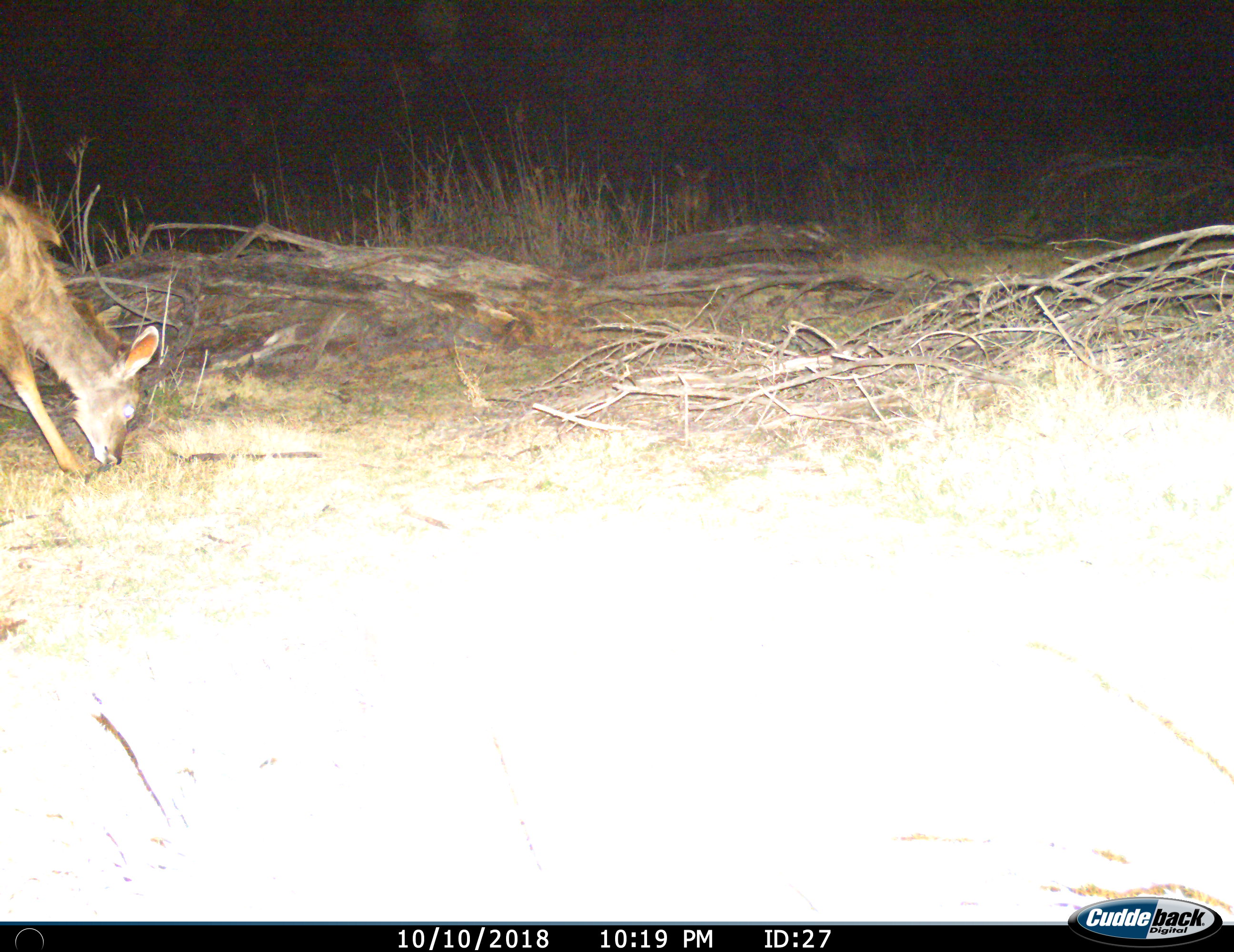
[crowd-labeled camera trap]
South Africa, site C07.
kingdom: Animalia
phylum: Chordata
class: Mammalia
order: Artiodactyla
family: Bovidae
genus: Tragelaphus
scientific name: Tragelaphus strepsiceros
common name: greater kudu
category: kudu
Kudu (greater kudu) (Tragelaphus strepsiceros), count 1. Behavior (volunteer vote fractions): standing 17%, resting 0%, moving 0%, interacting 0%. Young present (vote fraction): 50%. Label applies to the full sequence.